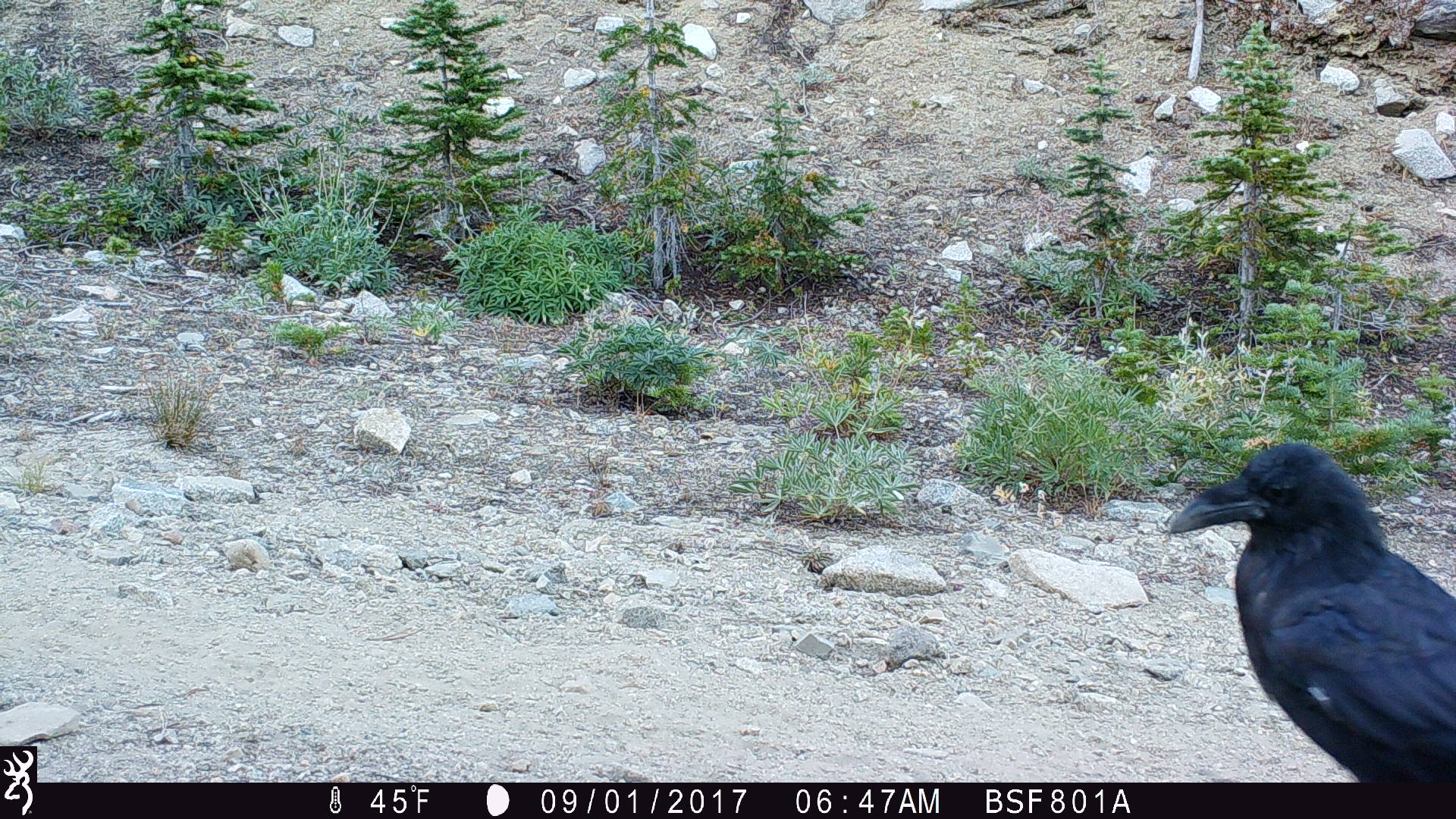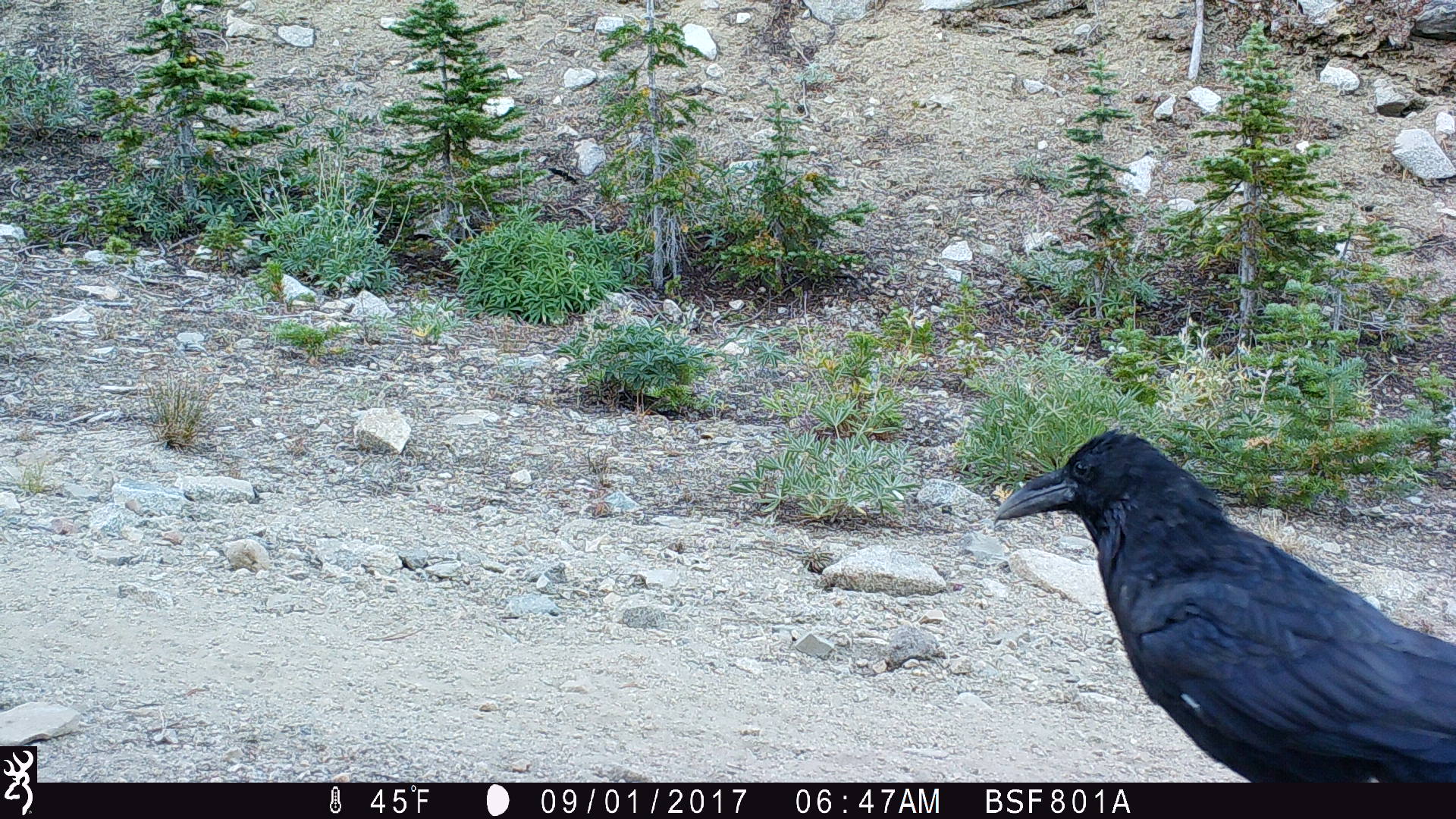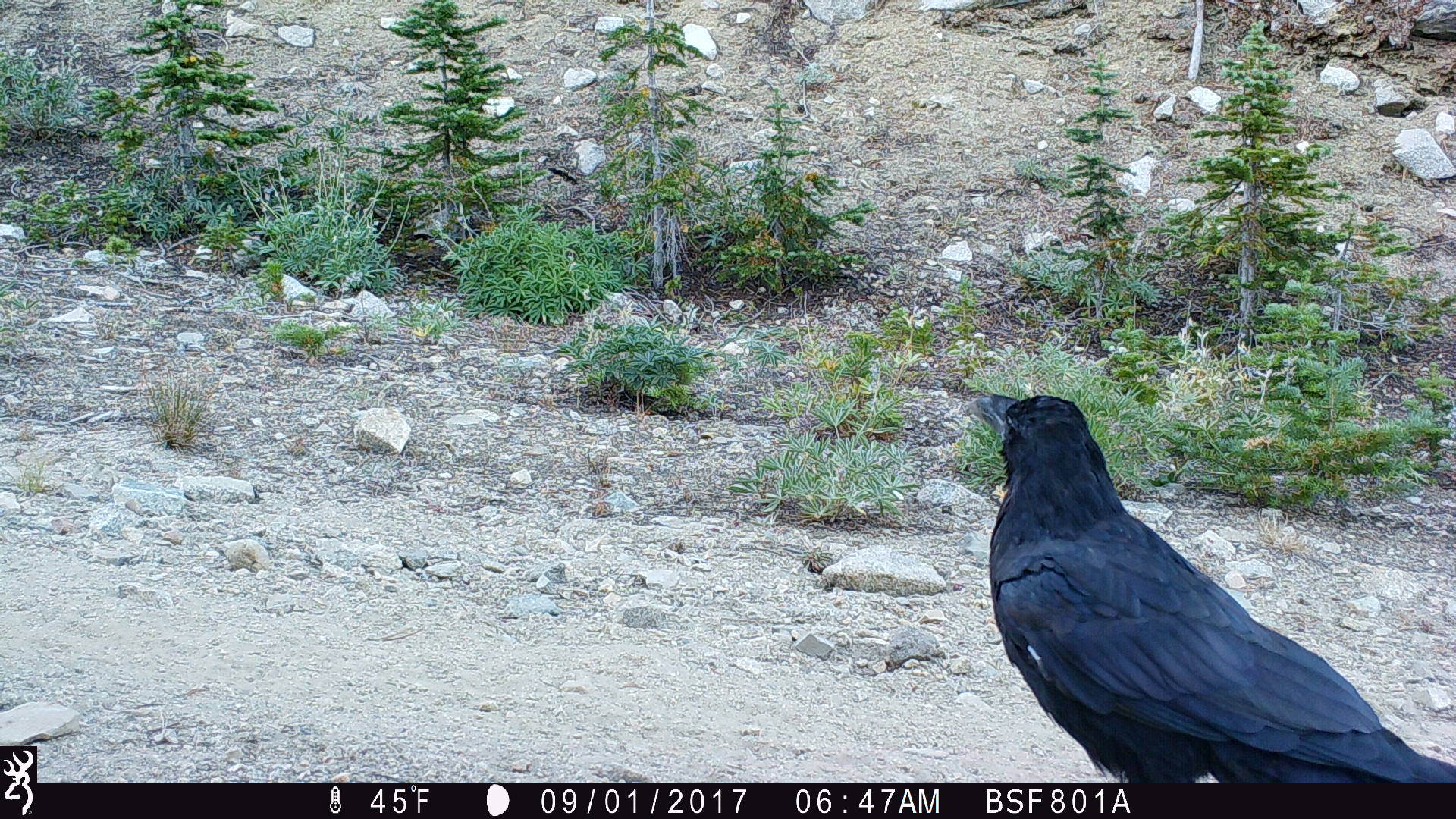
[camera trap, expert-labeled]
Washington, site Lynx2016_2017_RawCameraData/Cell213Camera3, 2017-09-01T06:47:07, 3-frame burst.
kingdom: Animalia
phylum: Chordata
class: Aves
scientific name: Aves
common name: birds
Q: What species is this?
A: Aves (birds).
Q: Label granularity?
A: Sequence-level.